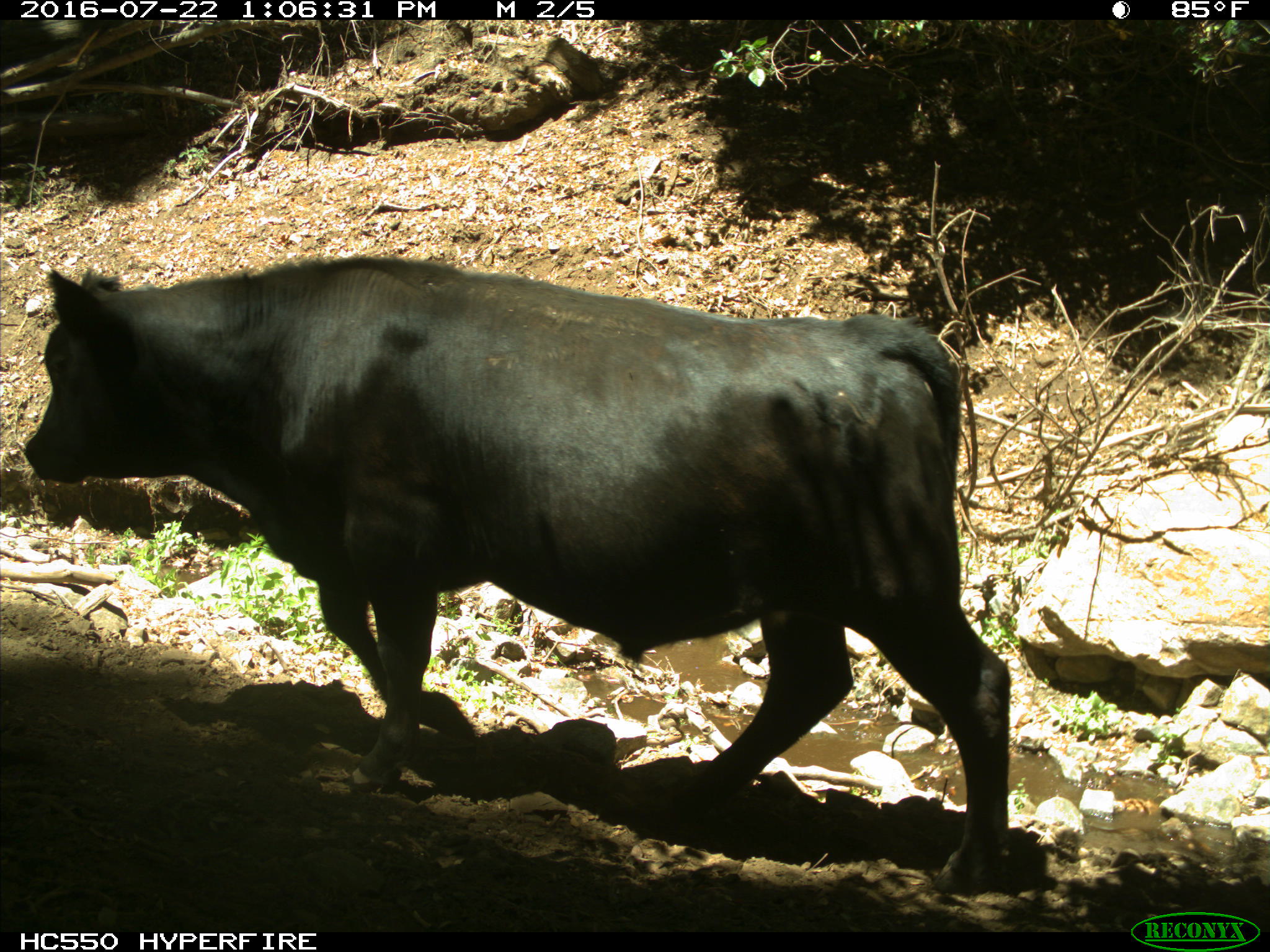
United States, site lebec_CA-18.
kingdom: Animalia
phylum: Chordata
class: Mammalia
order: Artiodactyla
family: Bovidae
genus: Bos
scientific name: Bos taurus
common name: domestic cow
Bos taurus (domestic cow).